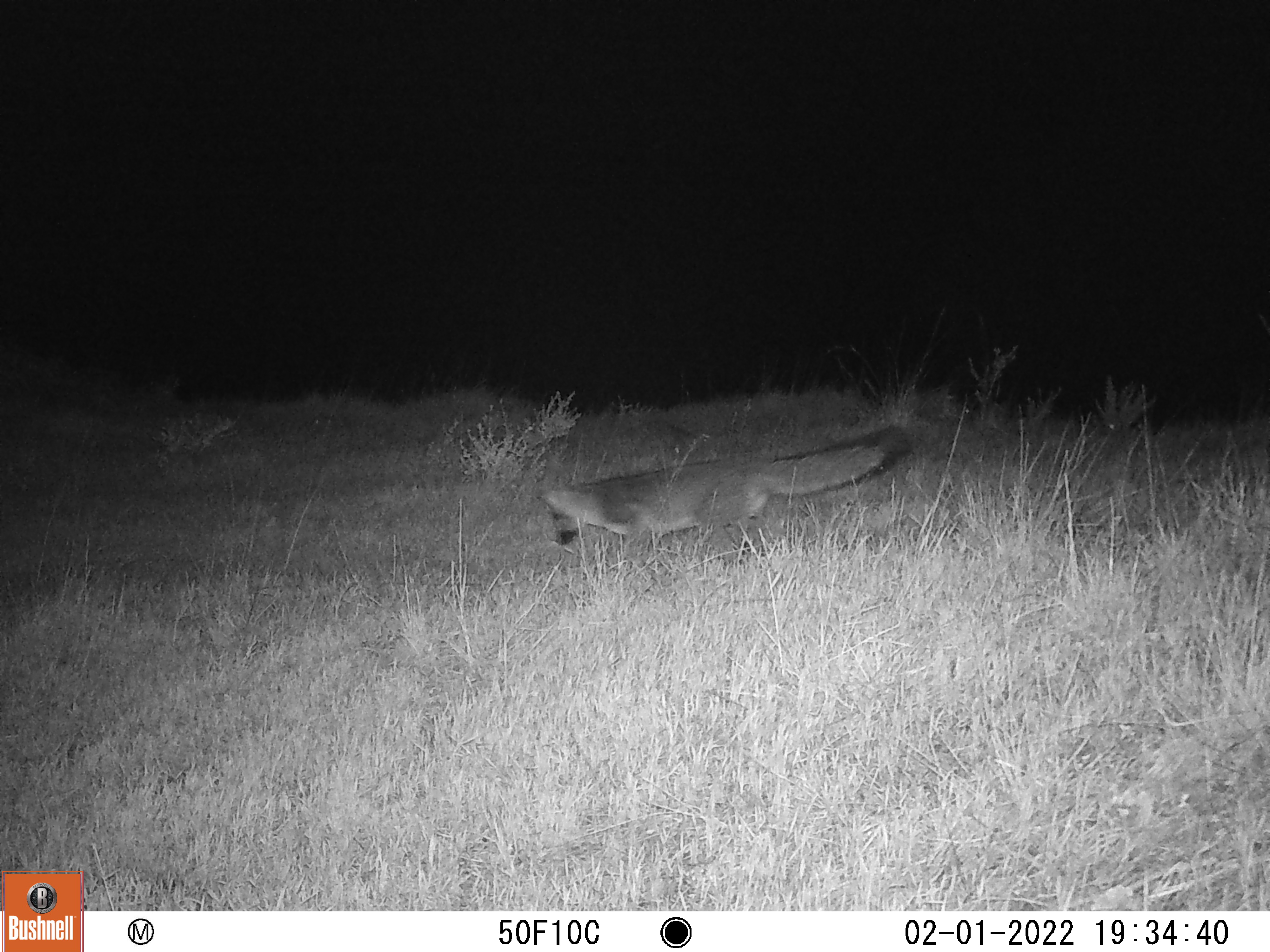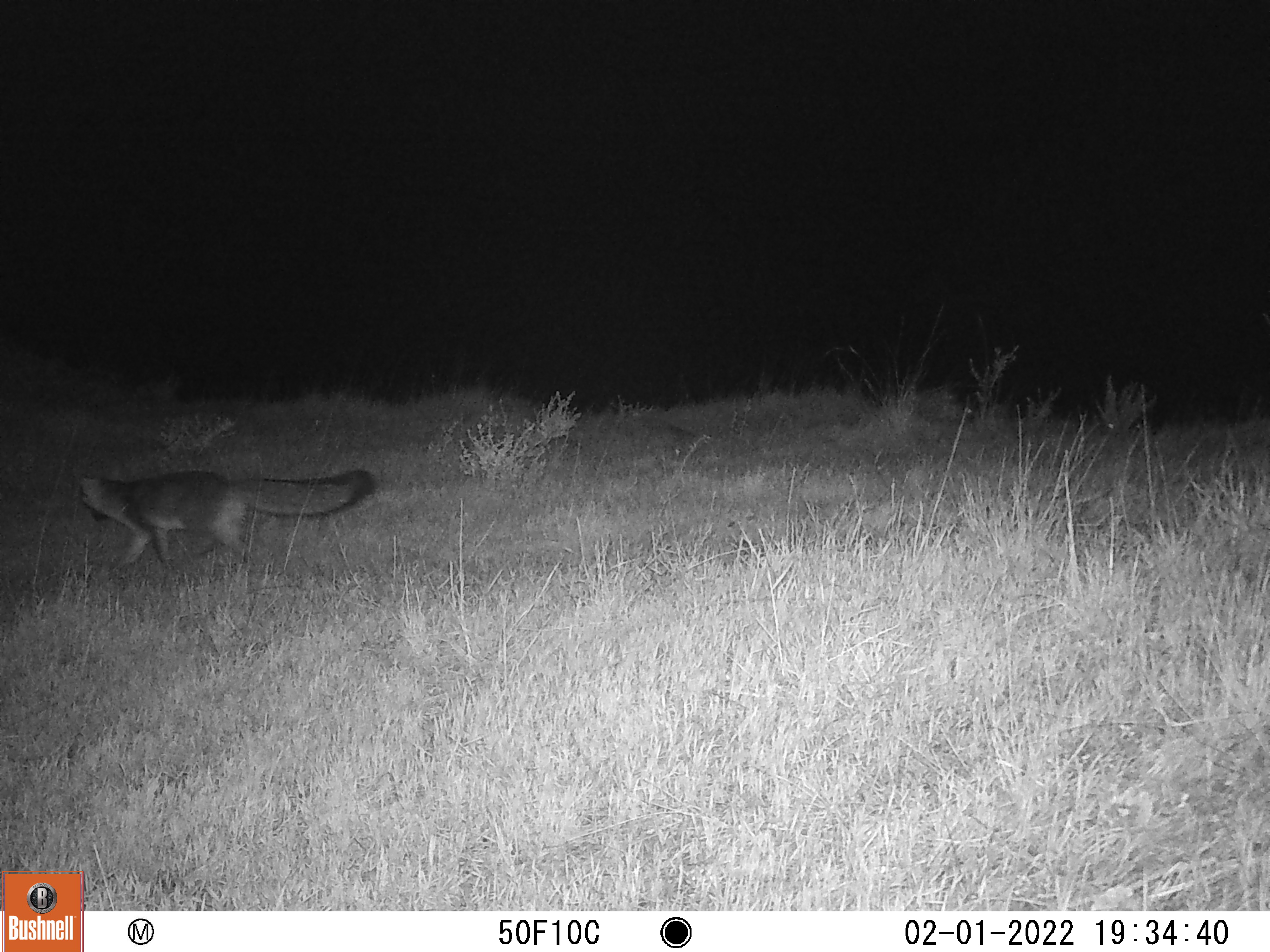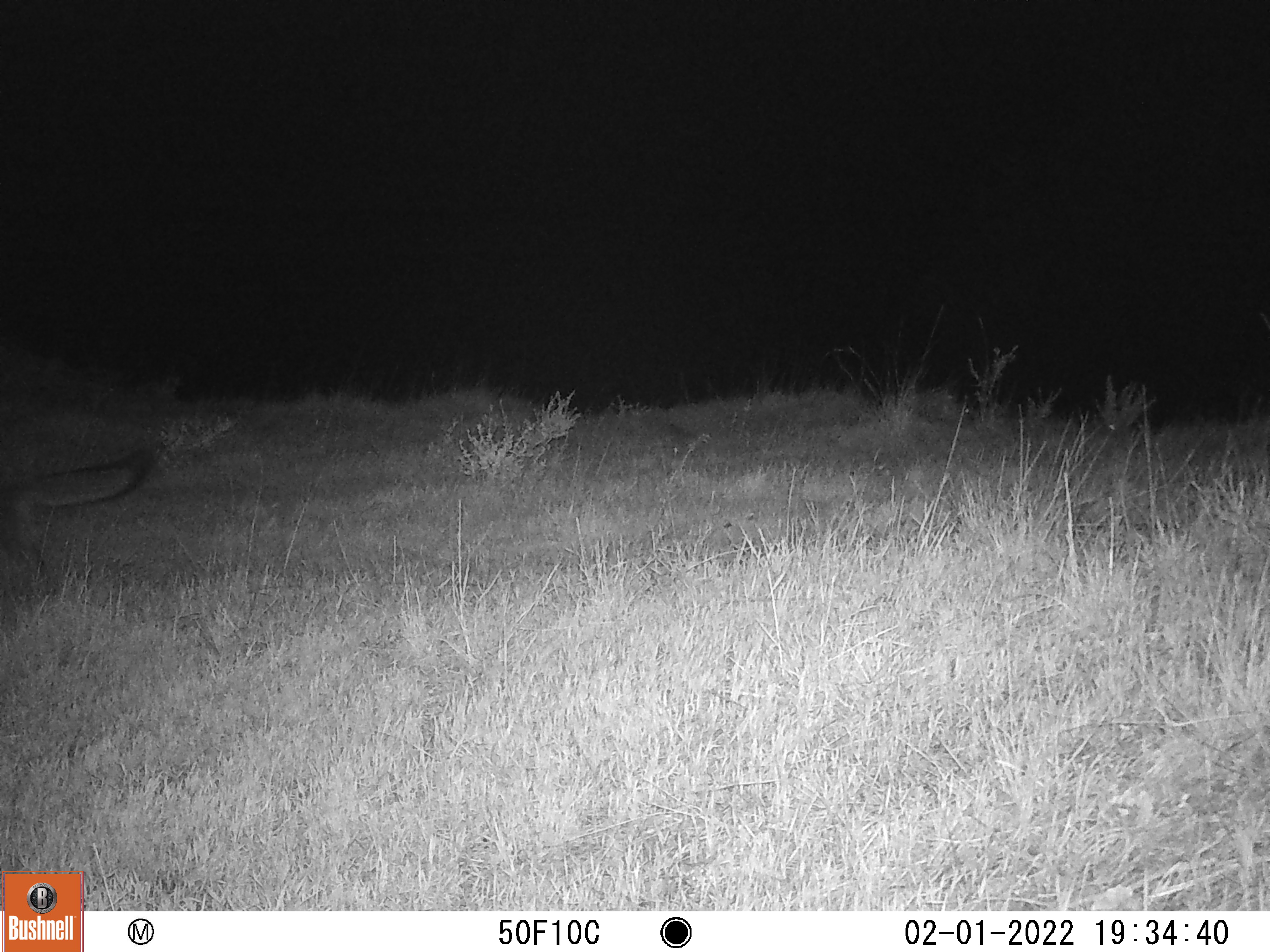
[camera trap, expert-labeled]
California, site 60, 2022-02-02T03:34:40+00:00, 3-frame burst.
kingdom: Animalia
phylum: Chordata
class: Mammalia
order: Carnivora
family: Canidae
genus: Urocyon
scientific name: Urocyon cinereoargenteus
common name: gray fox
Gray fox (Urocyon cinereoargenteus).